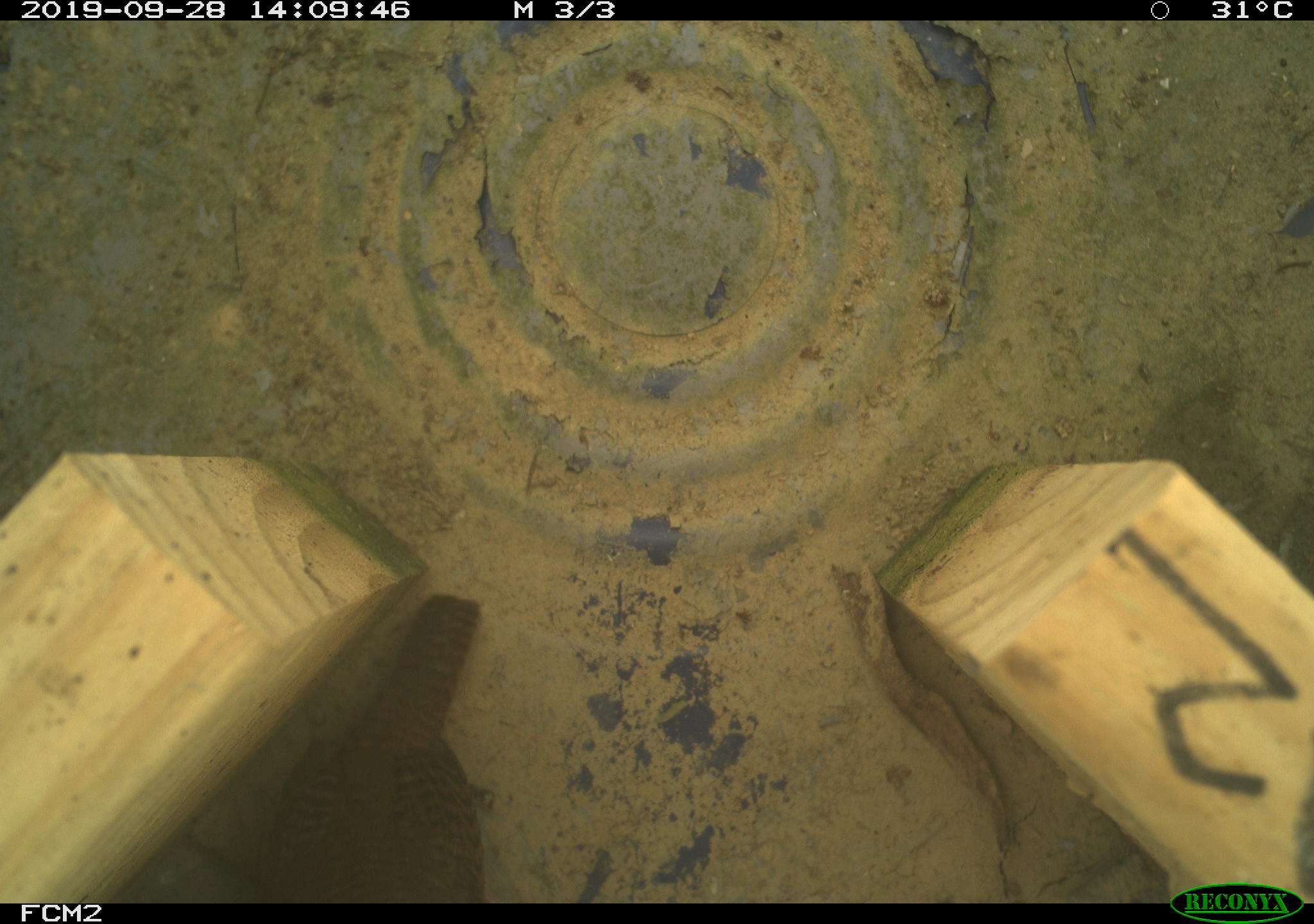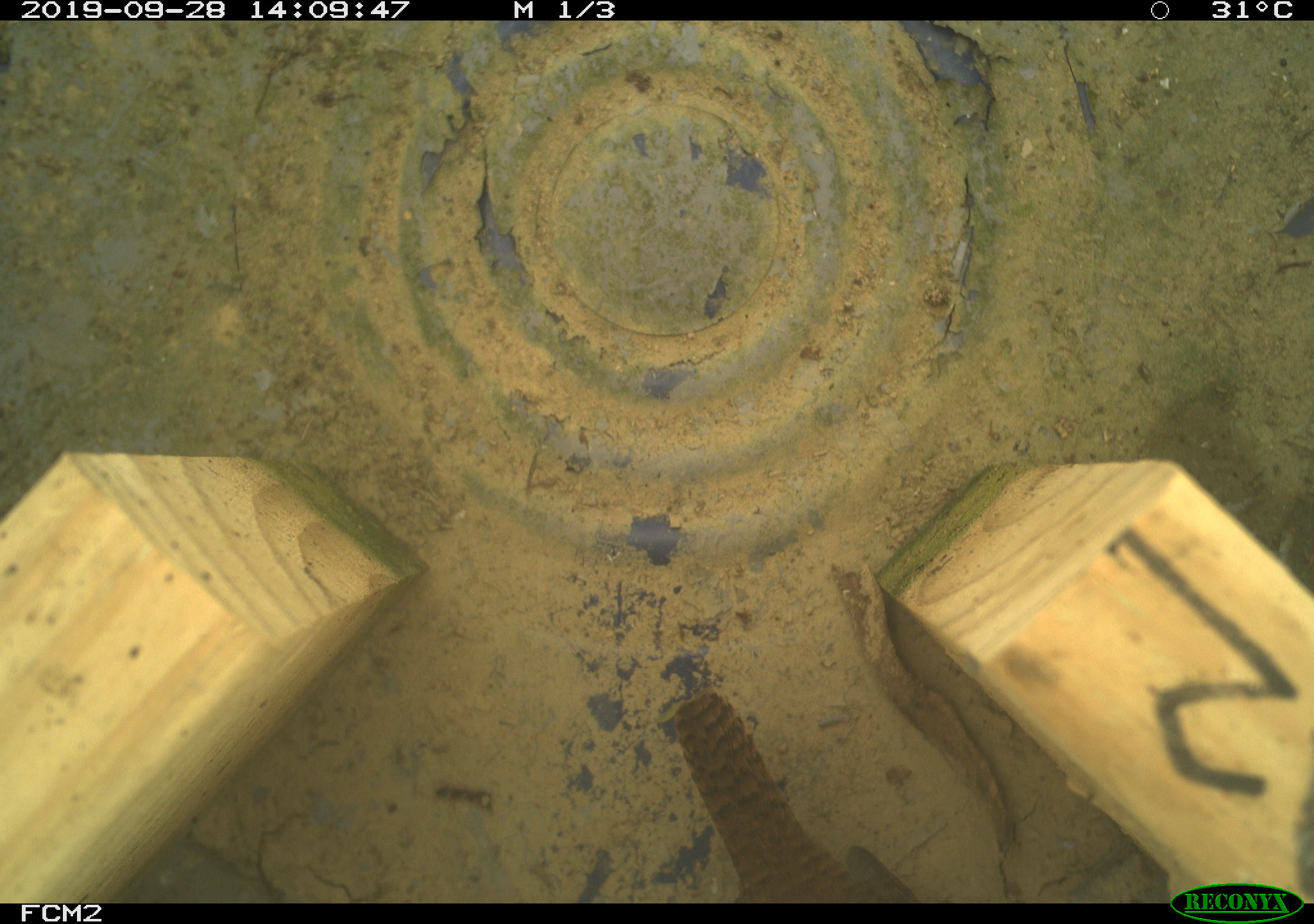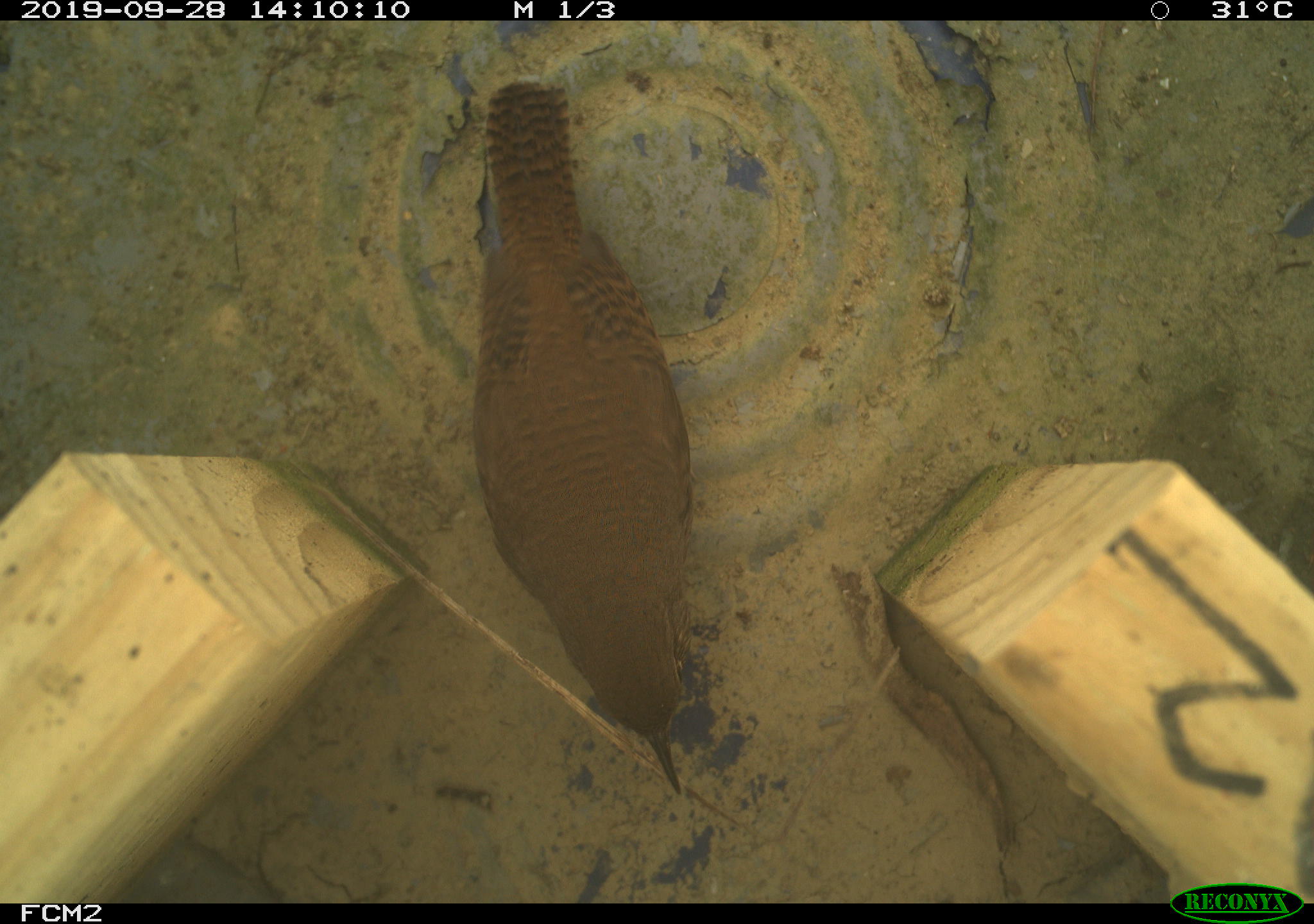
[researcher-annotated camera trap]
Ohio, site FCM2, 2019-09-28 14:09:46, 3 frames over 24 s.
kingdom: Animalia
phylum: Chordata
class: Aves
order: Passeriformes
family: Troglodytidae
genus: Troglodytes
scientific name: Troglodytes aedon aedon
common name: northern house wren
Northern house wren (Troglodytes aedon aedon).